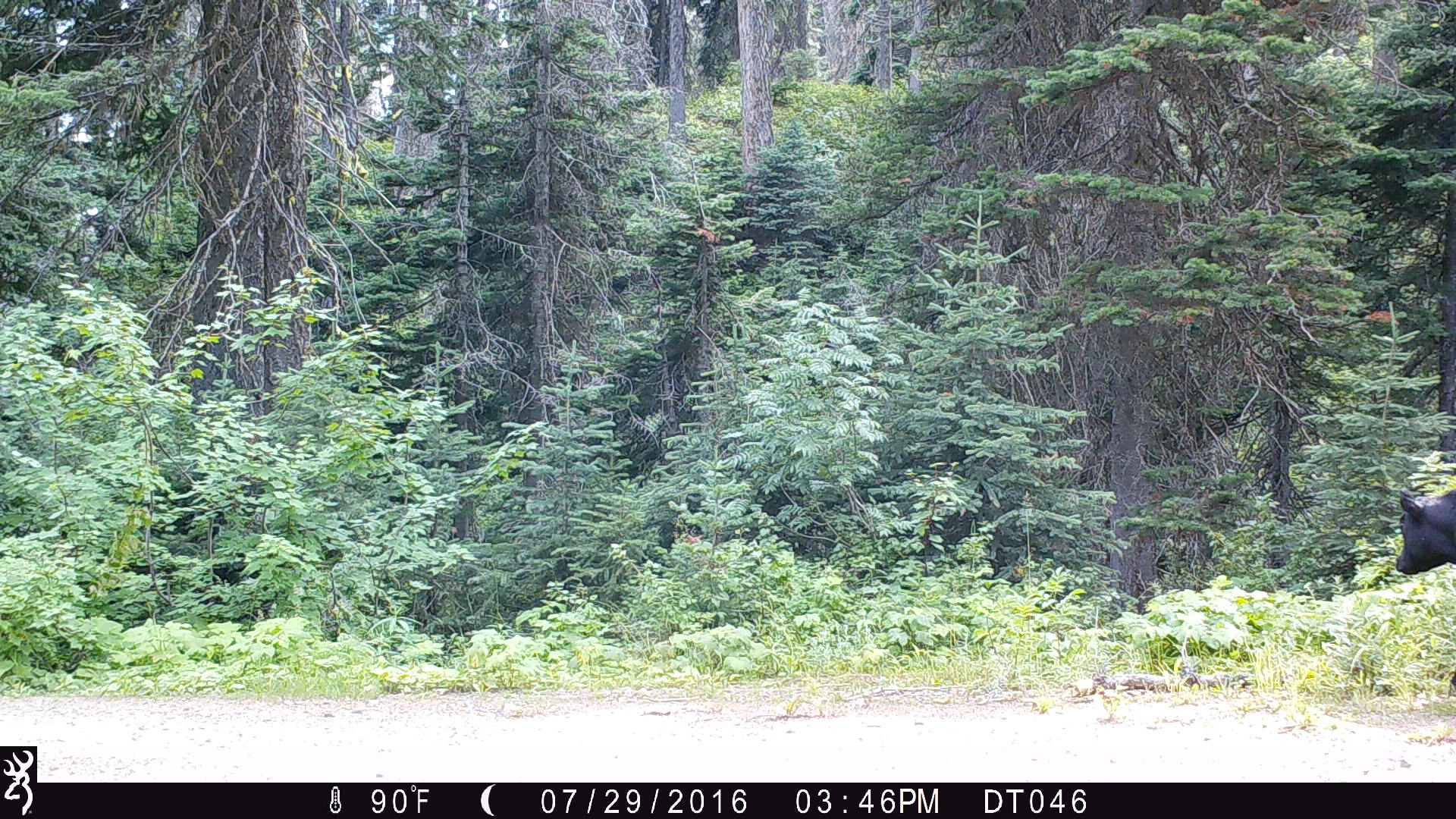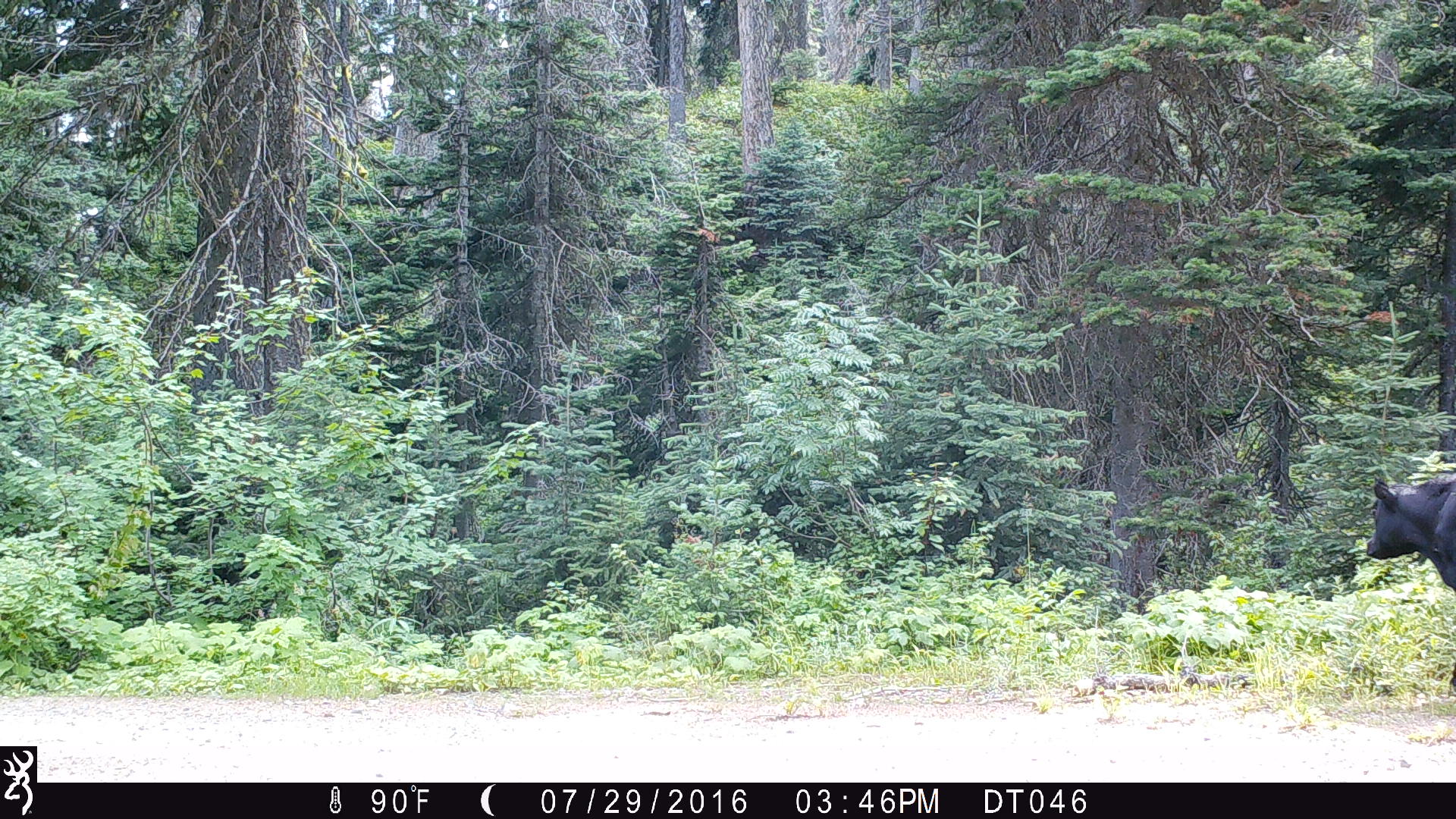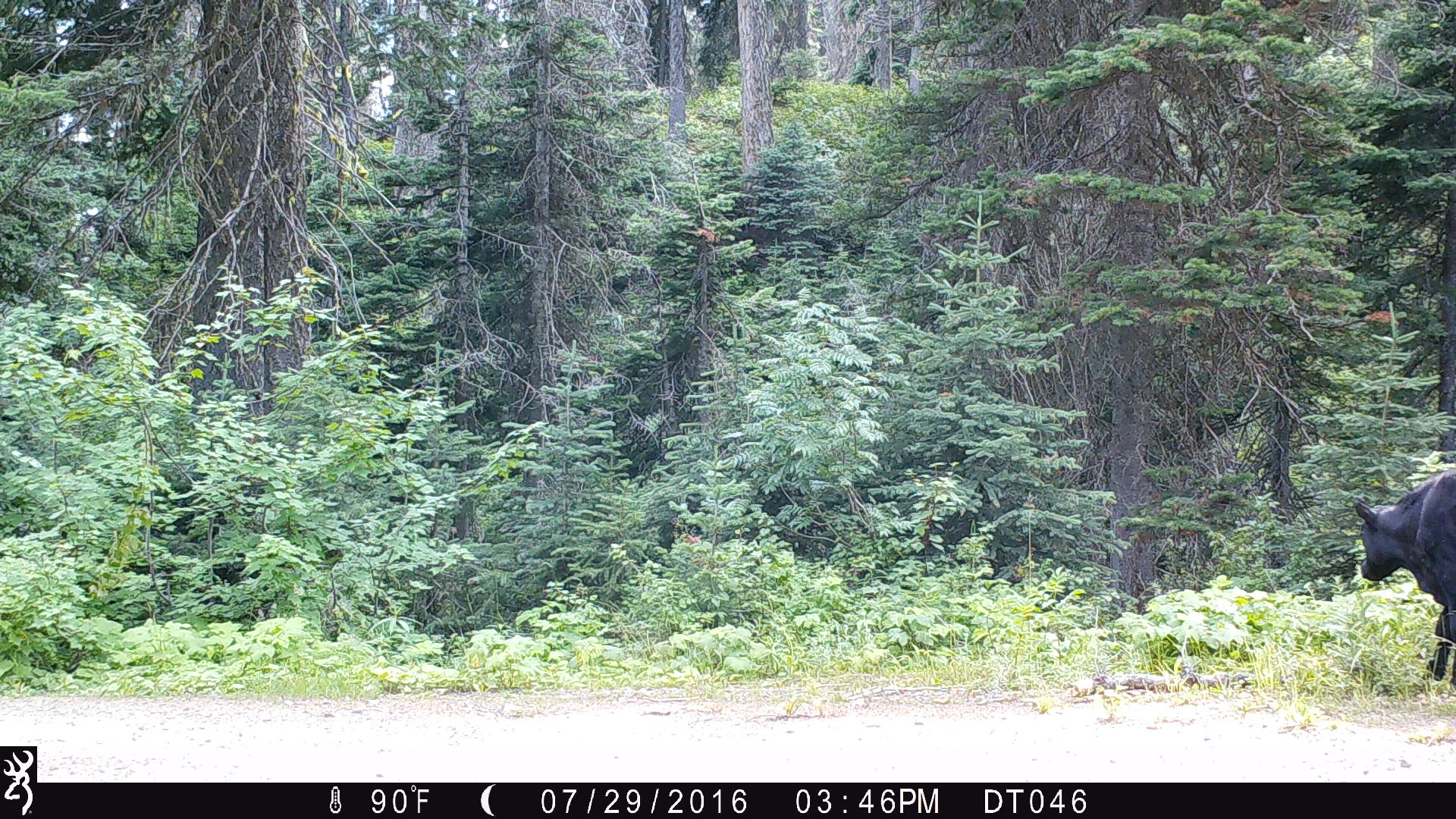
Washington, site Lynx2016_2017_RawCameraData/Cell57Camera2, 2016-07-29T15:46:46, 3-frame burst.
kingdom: Animalia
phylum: Chordata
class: Mammalia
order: Artiodactyla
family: Bovidae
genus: Bos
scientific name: Bos taurus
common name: domestic cattle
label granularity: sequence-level